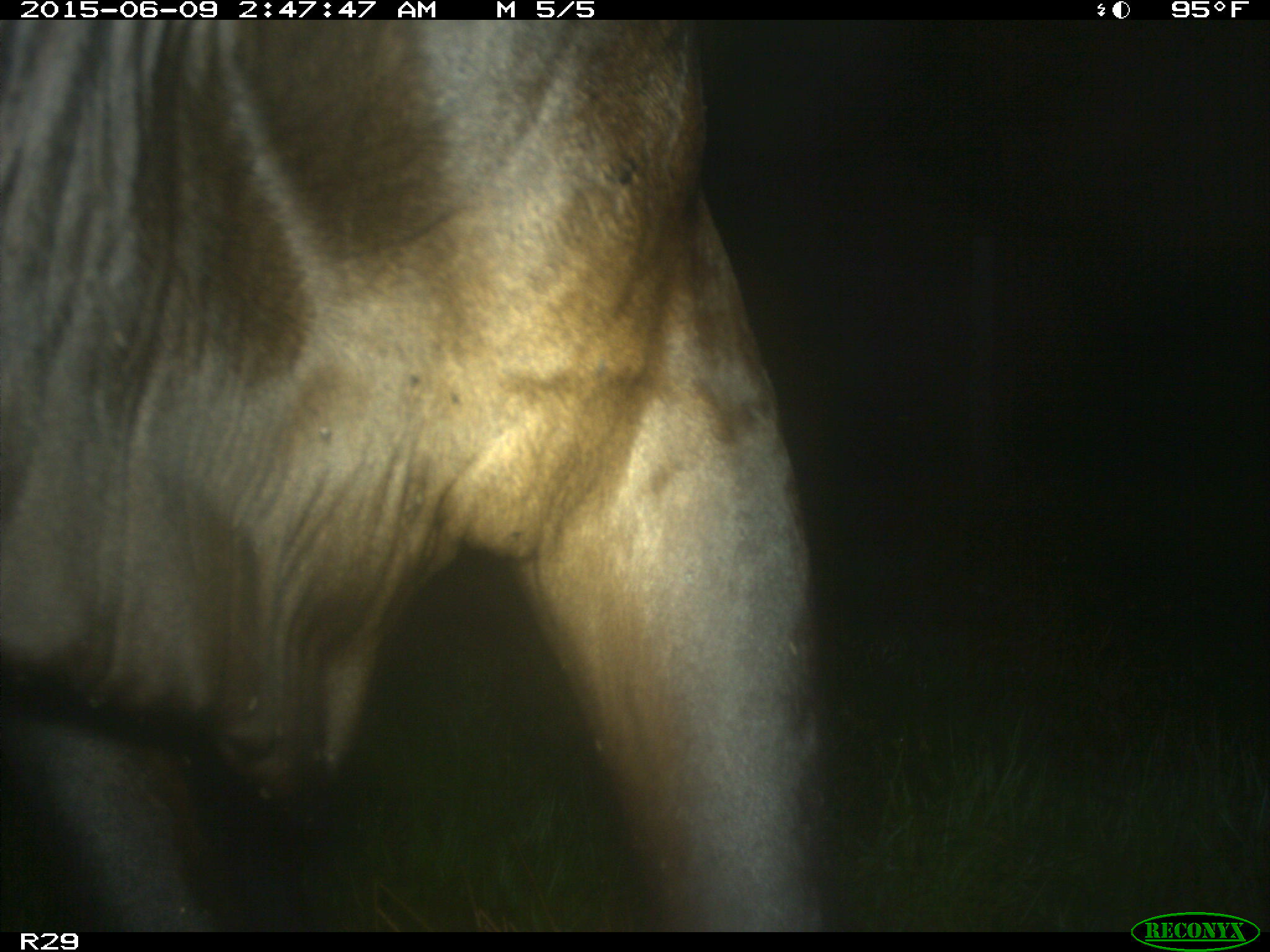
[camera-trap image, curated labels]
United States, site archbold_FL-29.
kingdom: Animalia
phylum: Chordata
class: Mammalia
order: Artiodactyla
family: Bovidae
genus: Bos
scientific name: Bos taurus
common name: domestic cow